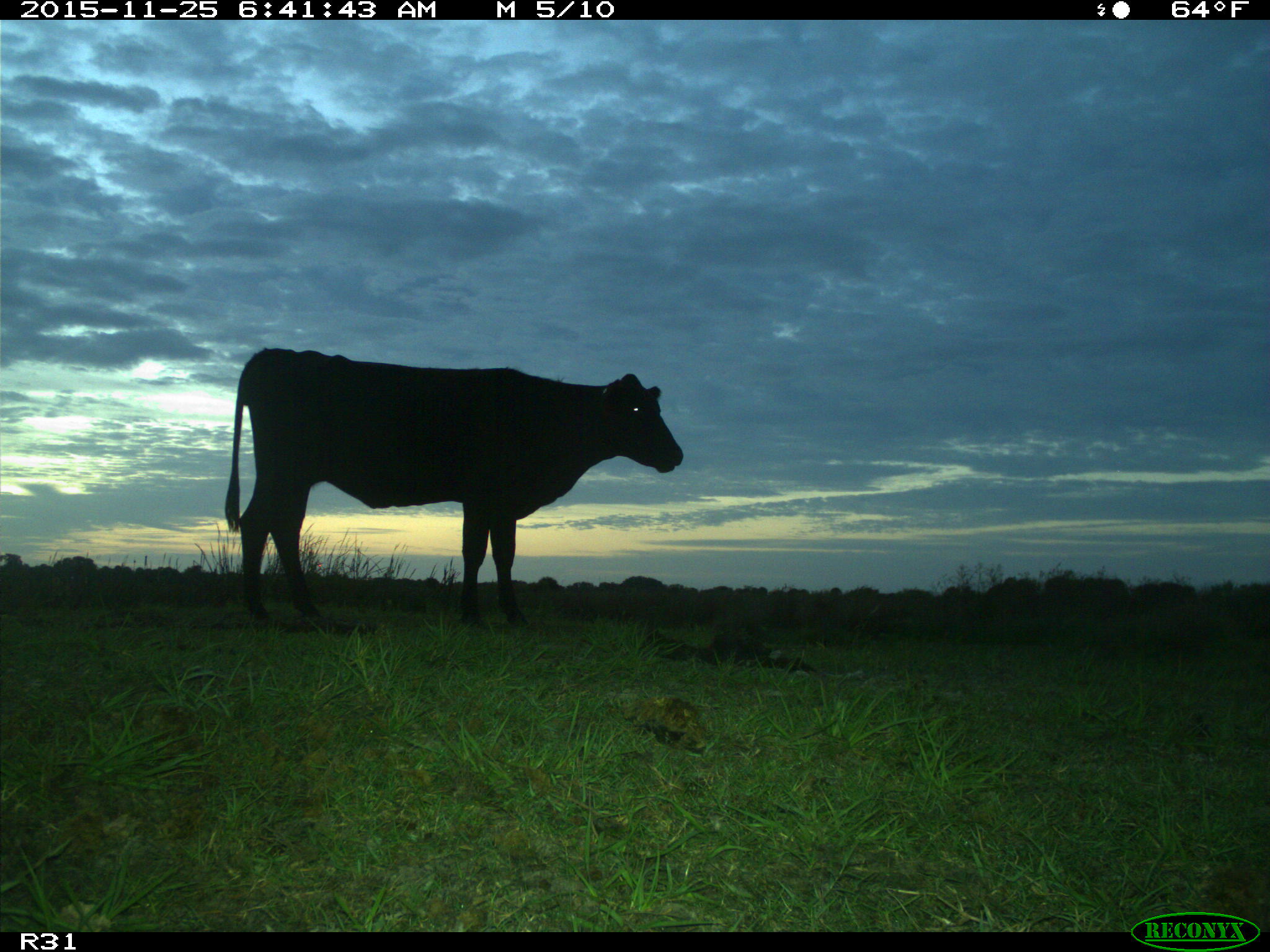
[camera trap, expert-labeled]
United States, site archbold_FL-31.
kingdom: Animalia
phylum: Chordata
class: Mammalia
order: Artiodactyla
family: Bovidae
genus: Bos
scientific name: Bos taurus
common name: domestic cow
Bos taurus (domestic cow).